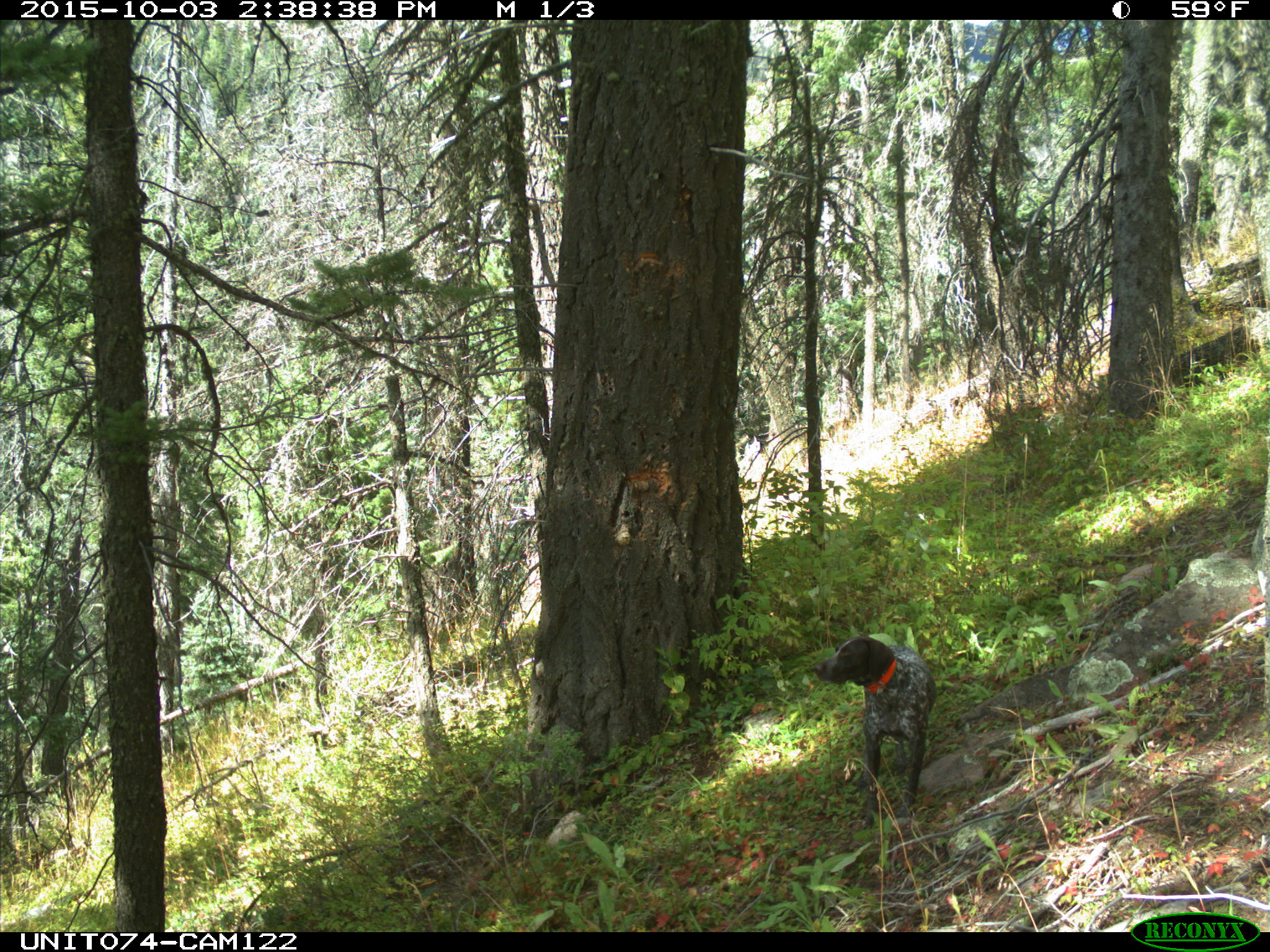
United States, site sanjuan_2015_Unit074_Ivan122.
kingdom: Animalia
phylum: Chordata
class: Mammalia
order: Carnivora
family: Canidae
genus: Canis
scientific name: Canis familiaris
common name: domestic dog